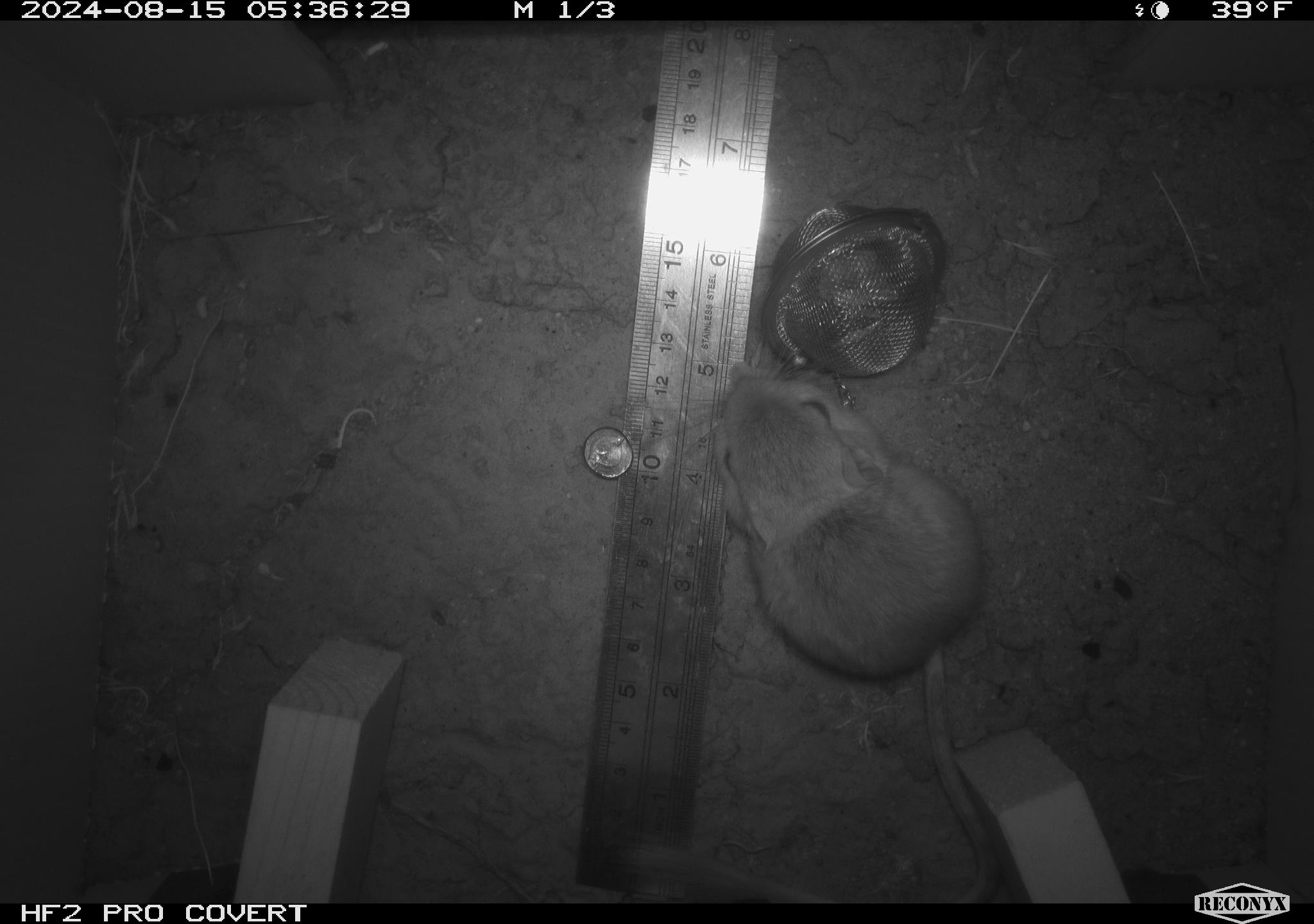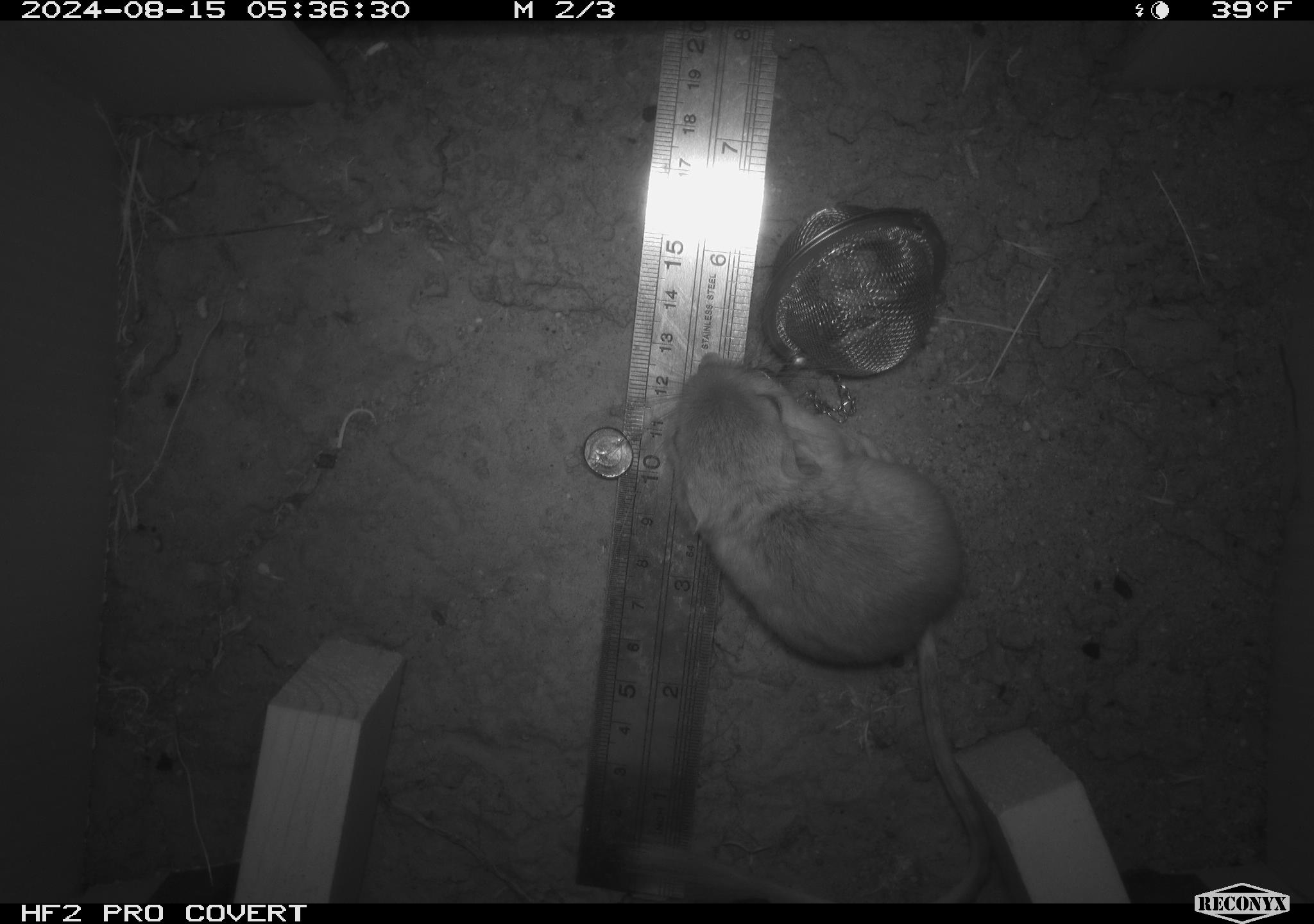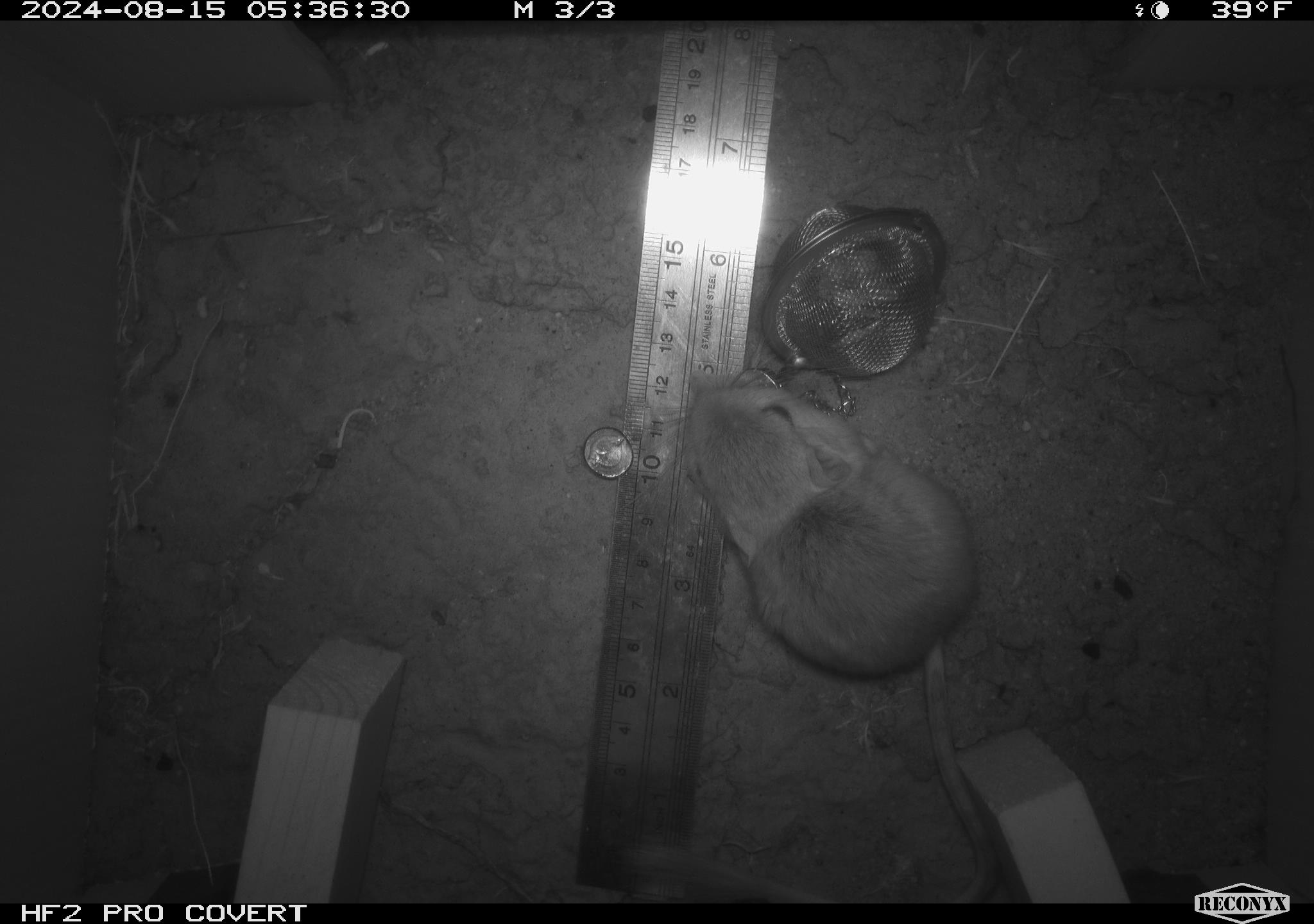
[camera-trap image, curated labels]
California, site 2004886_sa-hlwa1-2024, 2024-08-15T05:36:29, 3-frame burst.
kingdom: Animalia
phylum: Chordata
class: Mammalia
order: Rodentia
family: Heteromyidae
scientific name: Heteromyidae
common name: kangaroo rats and pocket mice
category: heteromyidae family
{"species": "heteromyidae family (kangaroo rats and pocket mice) (Heteromyidae)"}